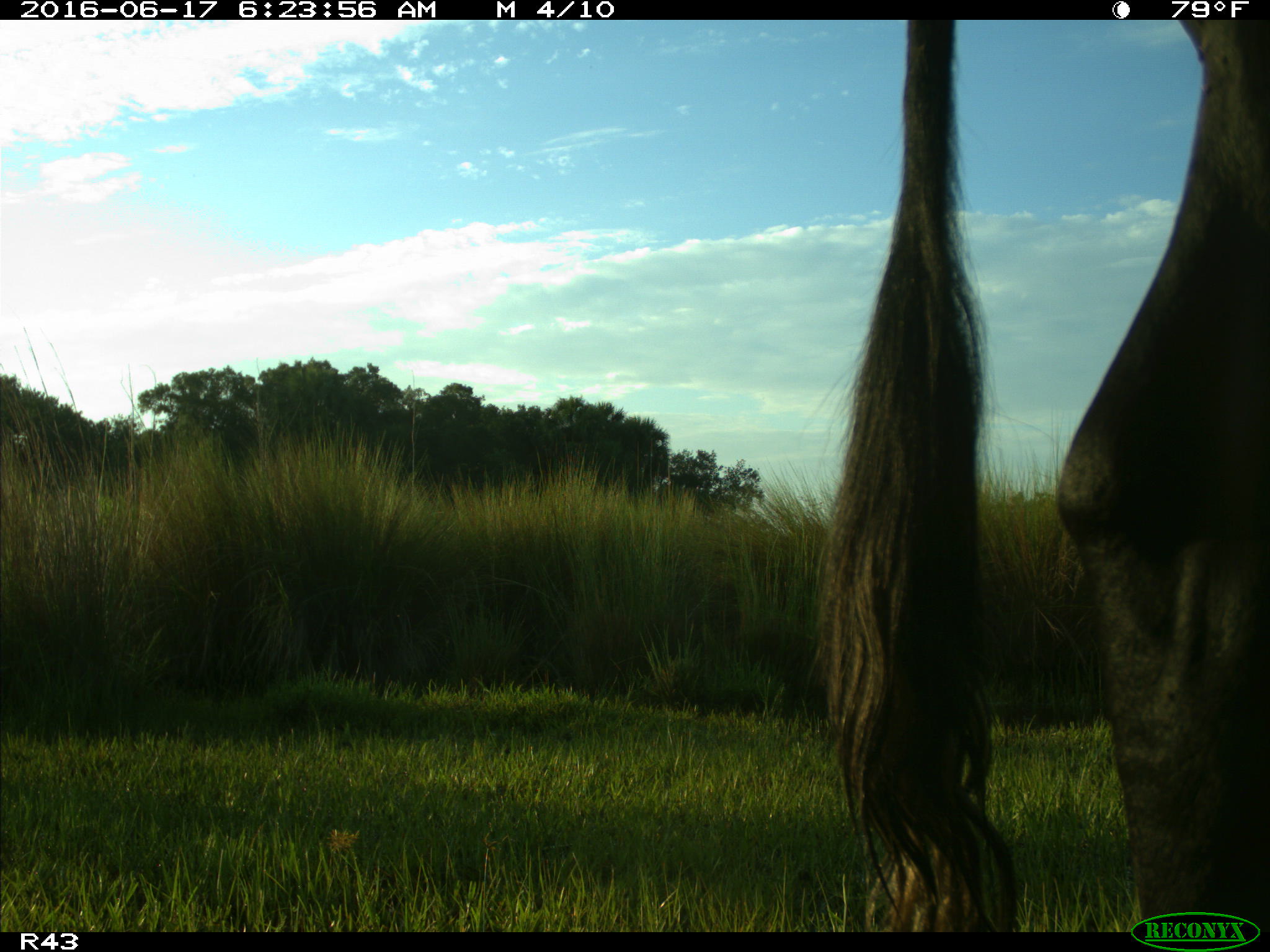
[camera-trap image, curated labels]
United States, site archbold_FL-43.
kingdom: Animalia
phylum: Chordata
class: Mammalia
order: Artiodactyla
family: Bovidae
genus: Bos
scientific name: Bos taurus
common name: domestic cow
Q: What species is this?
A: Bos taurus (domestic cow).